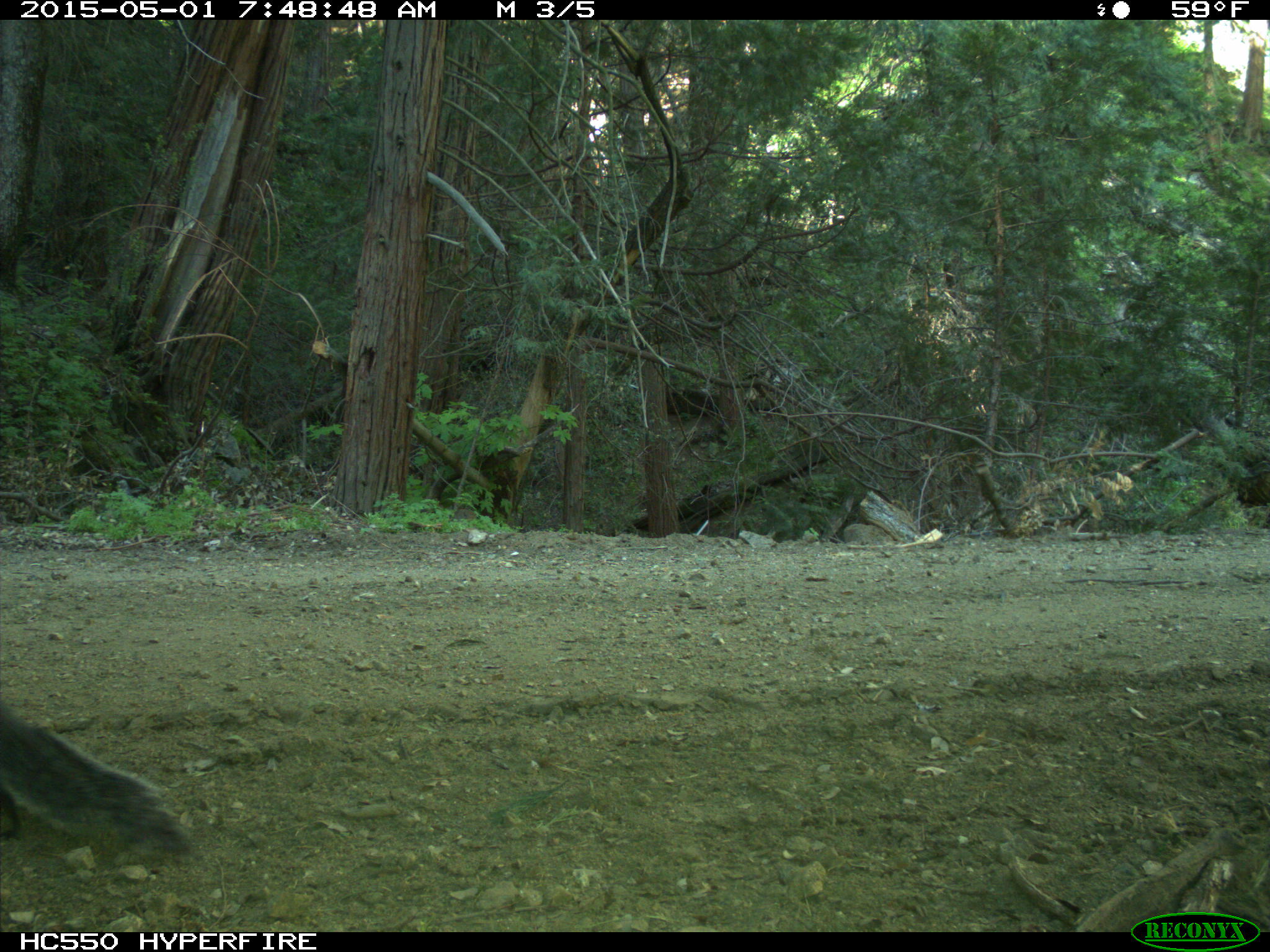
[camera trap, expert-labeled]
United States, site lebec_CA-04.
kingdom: Animalia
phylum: Chordata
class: Mammalia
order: Rodentia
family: Sciuridae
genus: Sciurus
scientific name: Sciurus carolinensis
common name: eastern gray squirrel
Sciurus carolinensis (eastern gray squirrel).